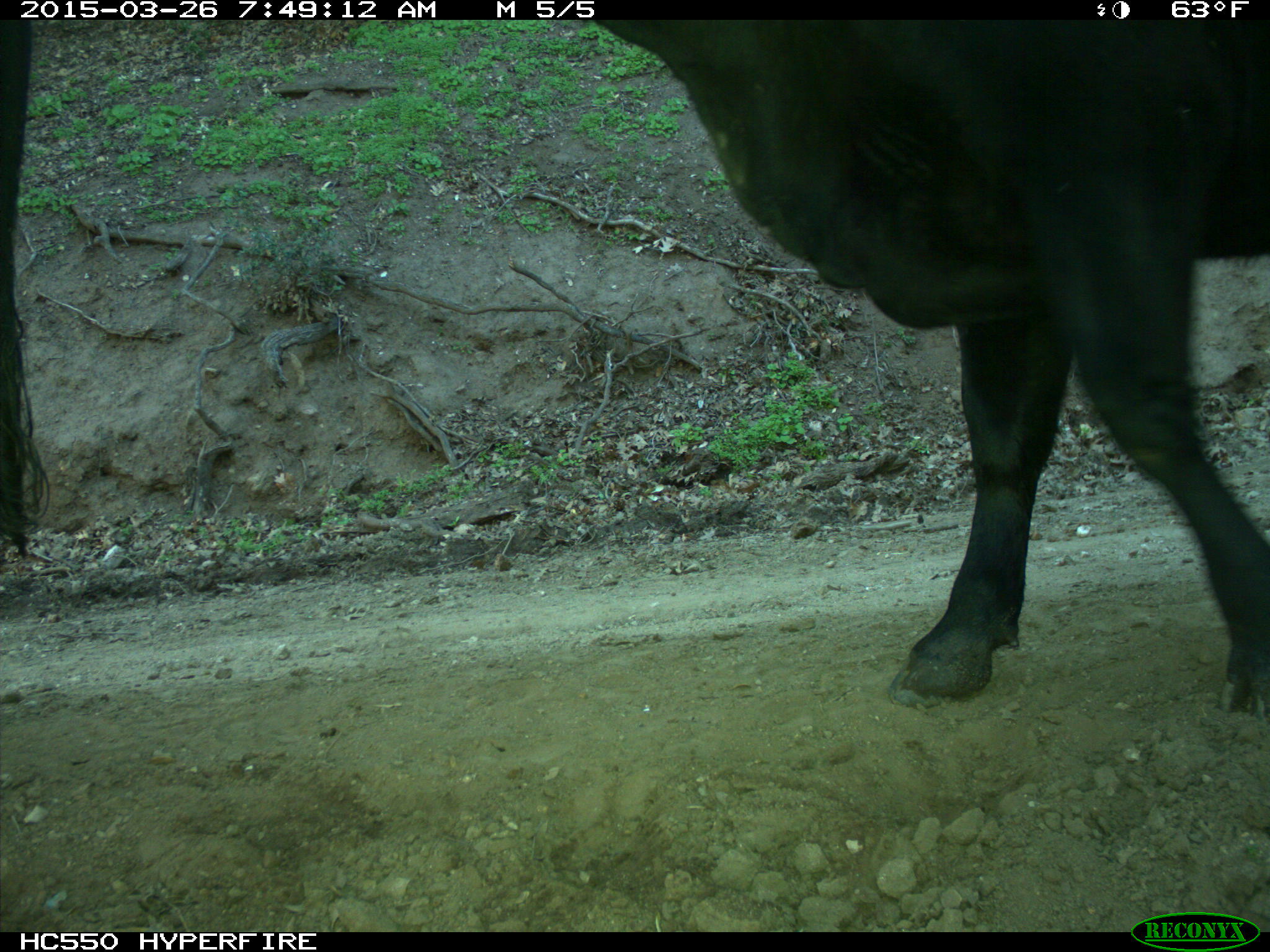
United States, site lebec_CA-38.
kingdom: Animalia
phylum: Chordata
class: Mammalia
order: Artiodactyla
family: Bovidae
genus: Bos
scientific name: Bos taurus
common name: domestic cow